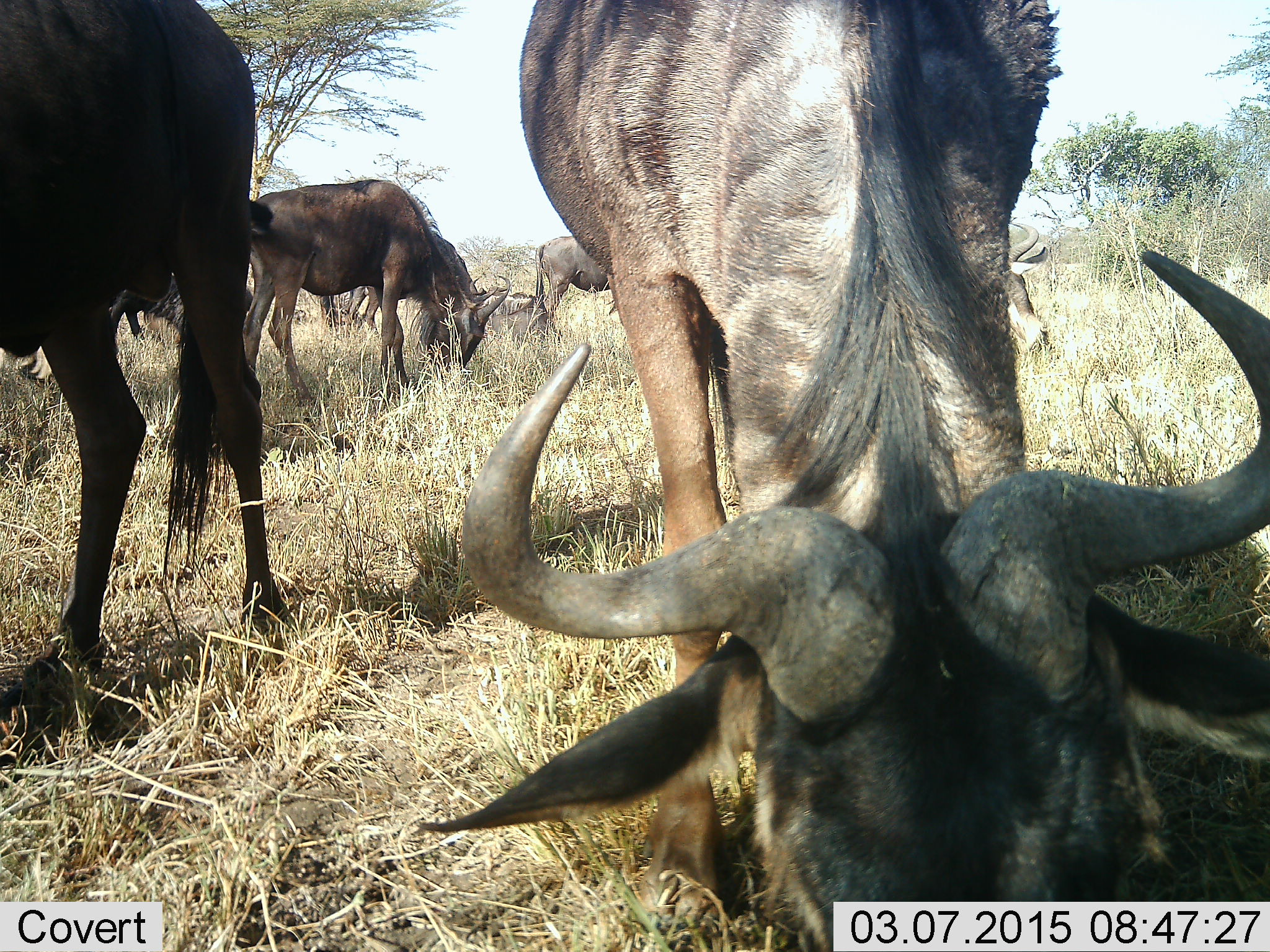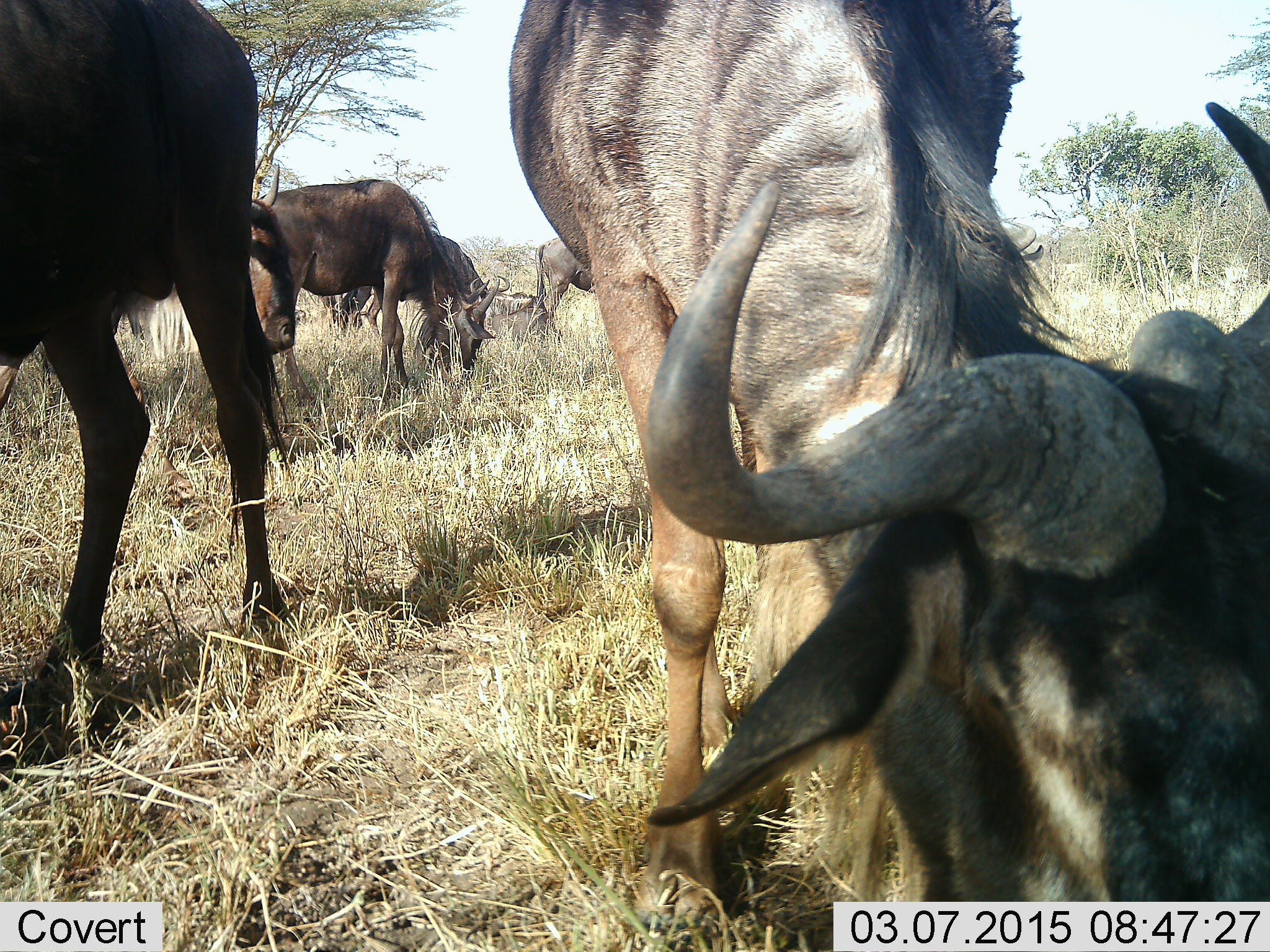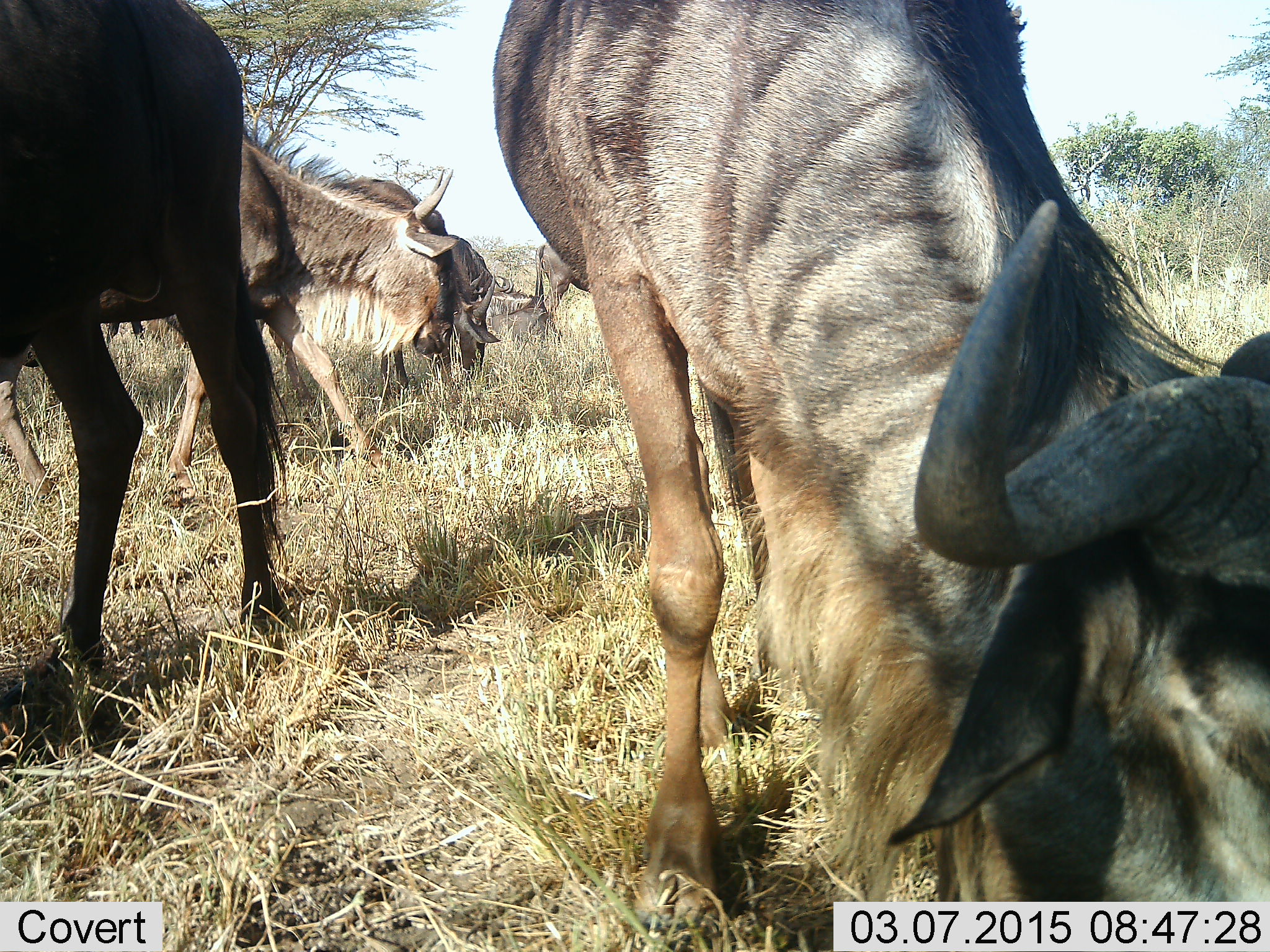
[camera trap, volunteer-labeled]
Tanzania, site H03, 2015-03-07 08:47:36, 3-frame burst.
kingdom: Animalia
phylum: Chordata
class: Mammalia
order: Artiodactyla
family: Bovidae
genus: Connochaetes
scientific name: Connochaetes taurinus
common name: blue wildebeest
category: wildebeest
Wildebeest (blue wildebeest) (Connochaetes taurinus), count 7. Behavior (volunteer vote fractions): standing 40%, resting 50%, moving 30%, interacting 0%. Young present (vote fraction): 0%. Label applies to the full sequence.